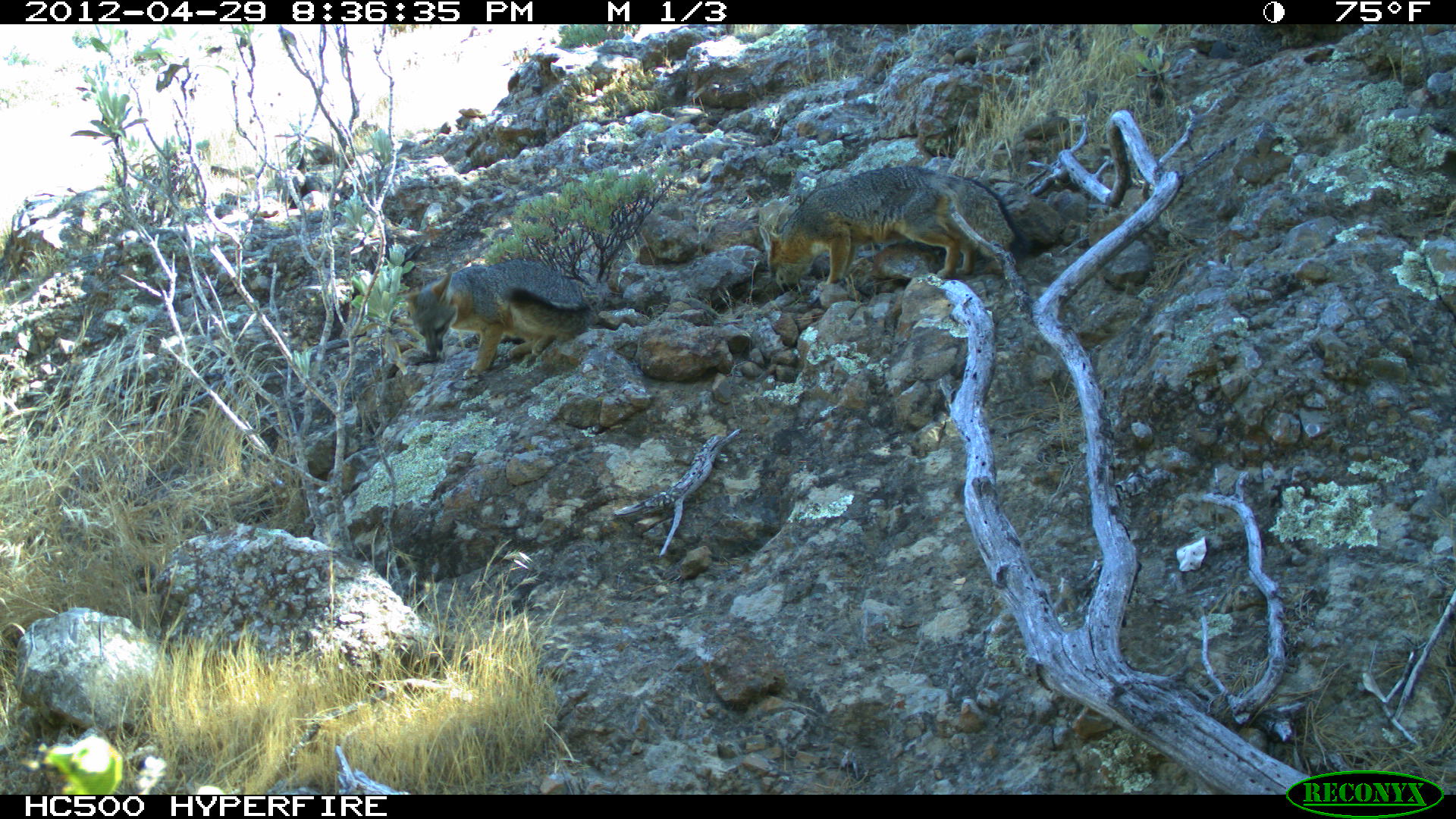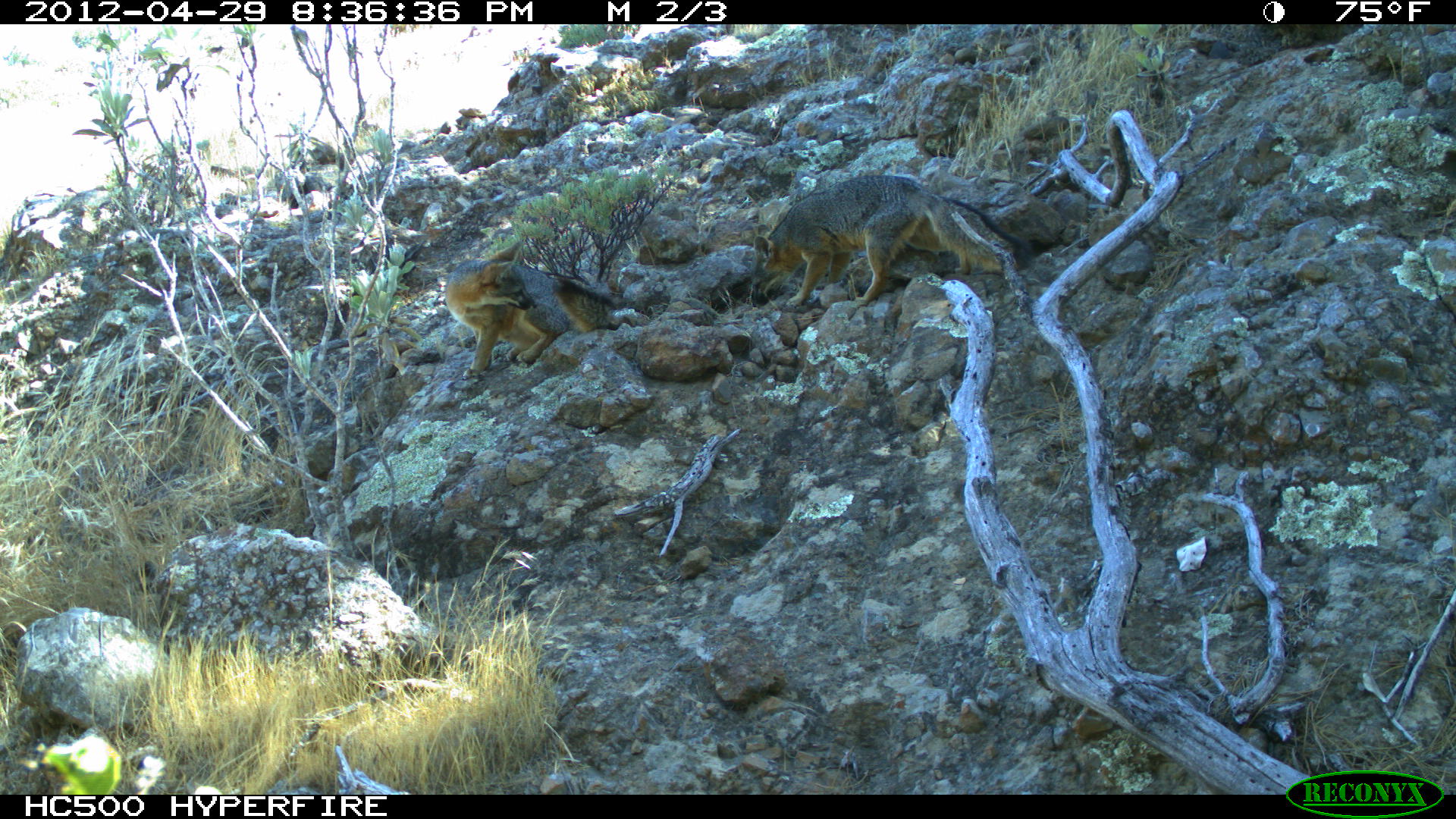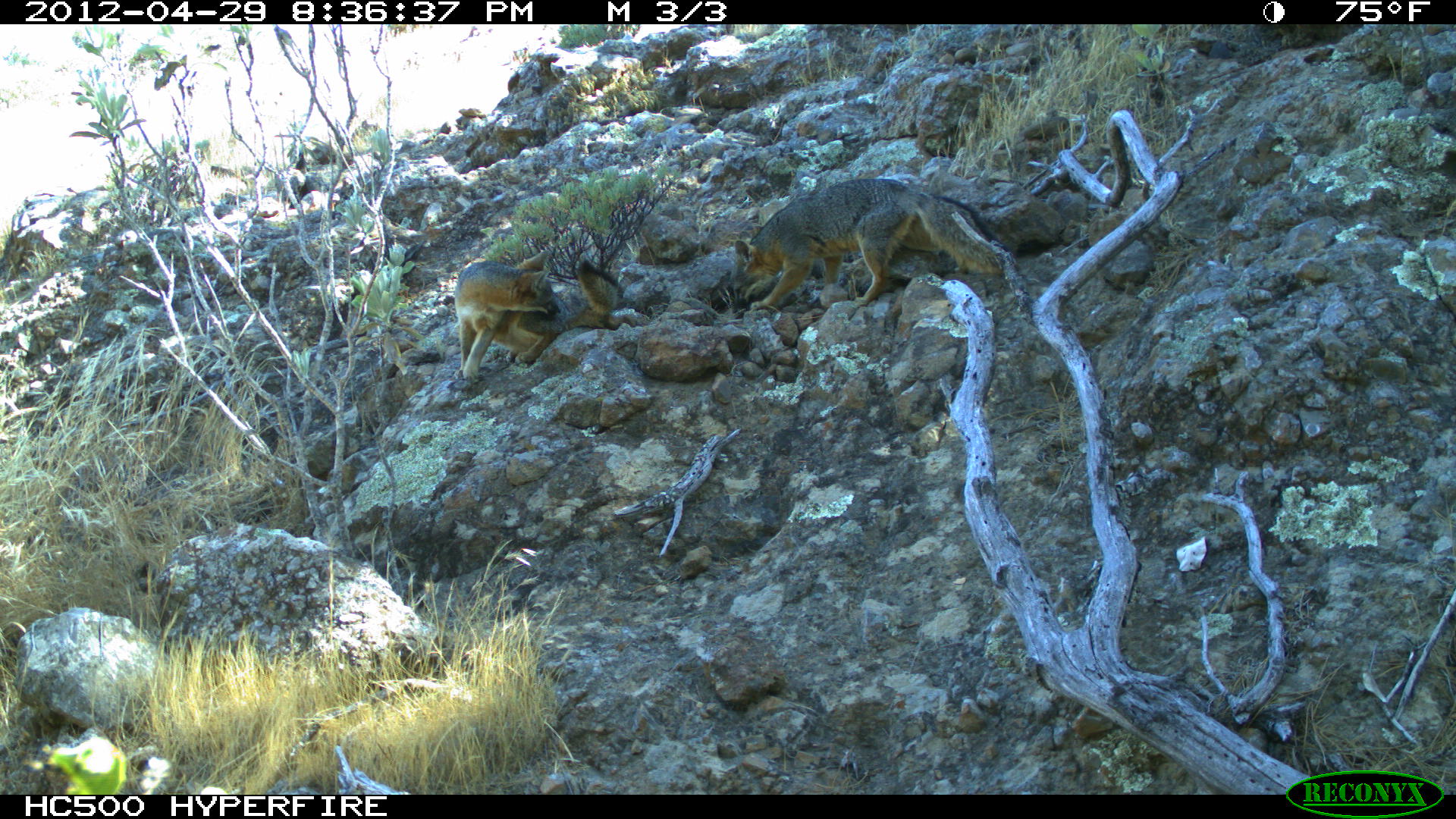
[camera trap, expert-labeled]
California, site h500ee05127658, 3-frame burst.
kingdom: Animalia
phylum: Chordata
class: Mammalia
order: Carnivora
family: Canidae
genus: Urocyon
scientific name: Urocyon littoralis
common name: island fox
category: fox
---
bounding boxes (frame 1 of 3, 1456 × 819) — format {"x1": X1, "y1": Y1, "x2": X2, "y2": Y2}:
fox: {"x1": 759, "y1": 165, "x2": 1030, "y2": 293}; {"x1": 394, "y1": 258, "x2": 592, "y2": 379}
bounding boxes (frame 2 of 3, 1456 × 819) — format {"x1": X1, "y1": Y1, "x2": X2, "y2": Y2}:
fox: {"x1": 751, "y1": 174, "x2": 1031, "y2": 304}; {"x1": 444, "y1": 240, "x2": 617, "y2": 379}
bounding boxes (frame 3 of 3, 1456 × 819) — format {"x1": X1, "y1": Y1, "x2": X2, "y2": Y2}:
fox: {"x1": 734, "y1": 178, "x2": 1009, "y2": 310}; {"x1": 455, "y1": 249, "x2": 623, "y2": 381}